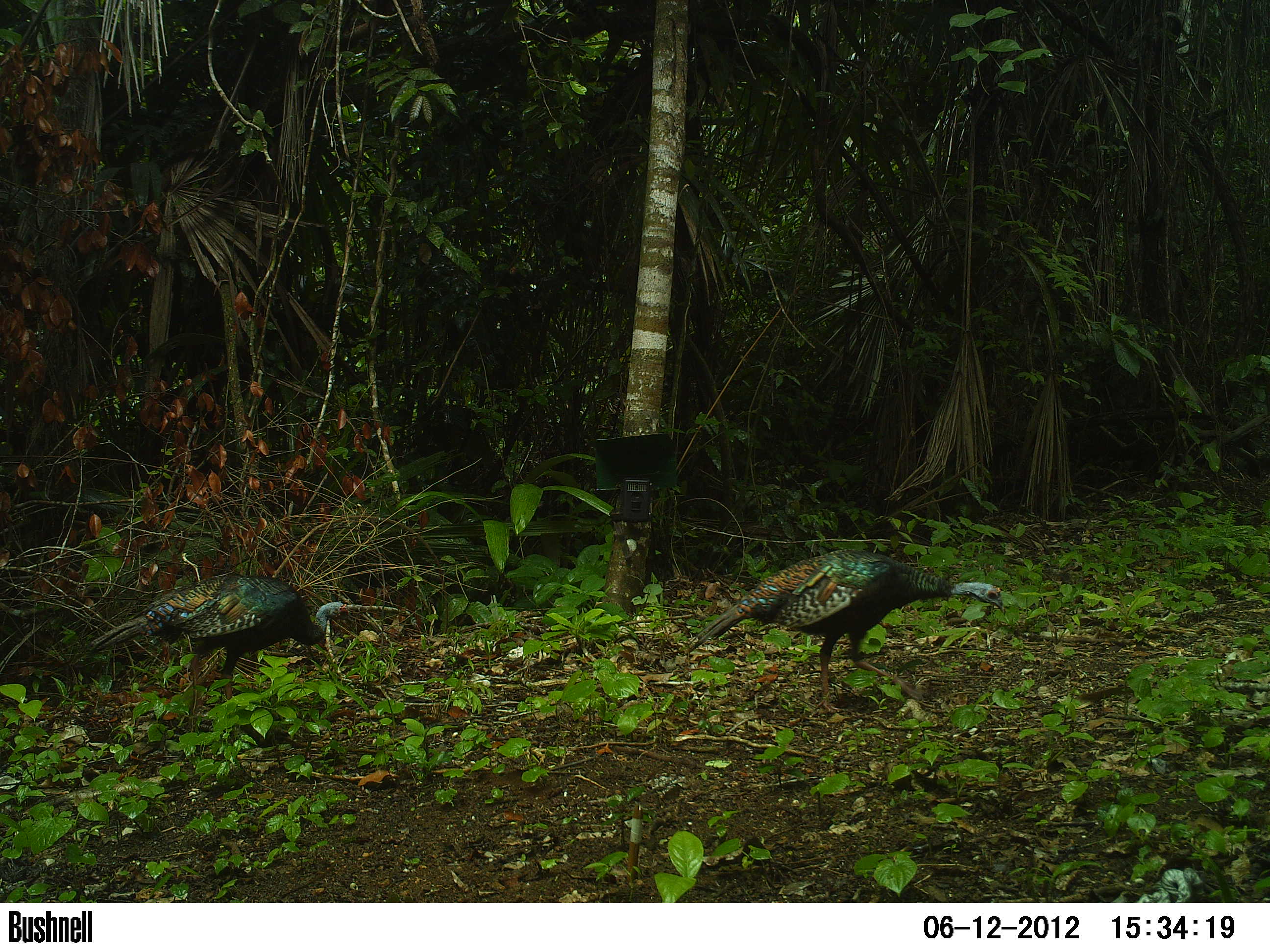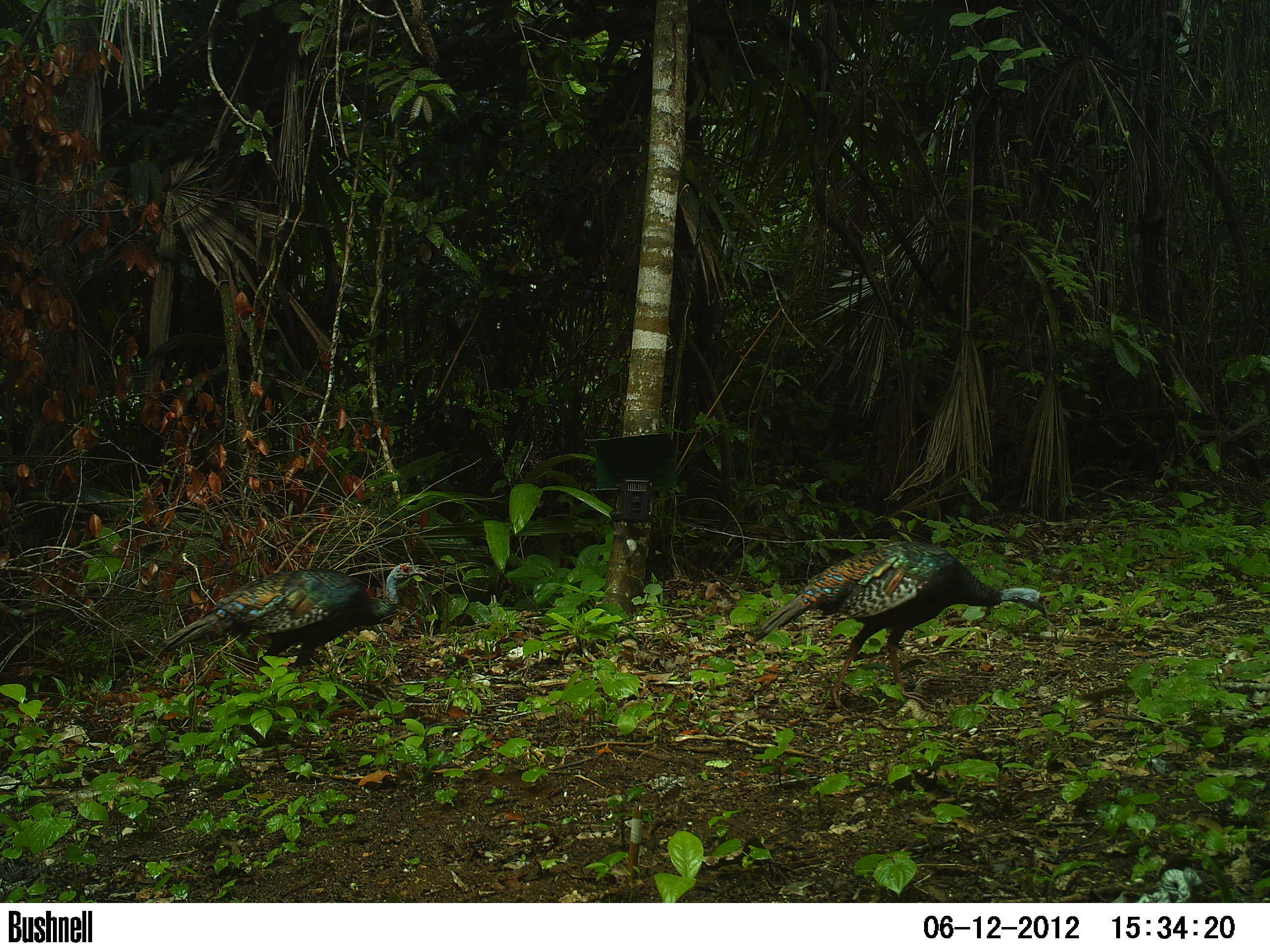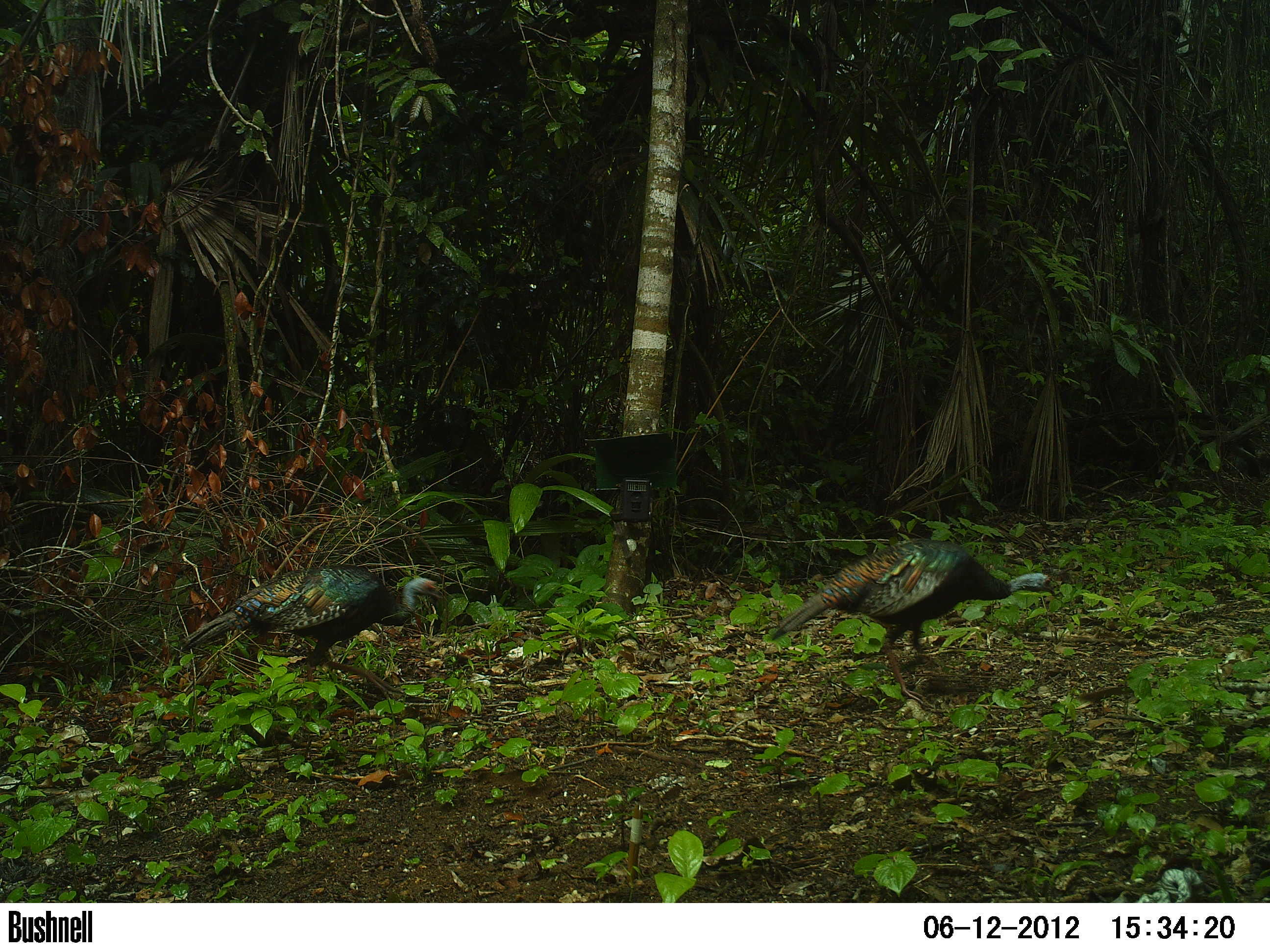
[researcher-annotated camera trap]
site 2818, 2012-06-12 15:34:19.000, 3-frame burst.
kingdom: Animalia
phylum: Chordata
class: Aves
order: Galliformes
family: Phasianidae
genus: Meleagris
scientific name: Meleagris ocellata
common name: ocellated turkey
Meleagris ocellata (ocellated turkey), count 5, age adult.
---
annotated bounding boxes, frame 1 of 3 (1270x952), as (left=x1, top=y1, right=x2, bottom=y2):
meleagris ocellata: (left=683, top=549, right=1006, bottom=713); (left=82, top=572, right=355, bottom=700)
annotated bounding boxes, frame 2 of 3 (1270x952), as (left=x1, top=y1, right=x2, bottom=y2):
meleagris ocellata: (left=751, top=541, right=1048, bottom=712); (left=161, top=560, right=430, bottom=696)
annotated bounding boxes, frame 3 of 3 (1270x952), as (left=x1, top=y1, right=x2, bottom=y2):
meleagris ocellata: (left=772, top=538, right=1069, bottom=704); (left=179, top=563, right=449, bottom=711)